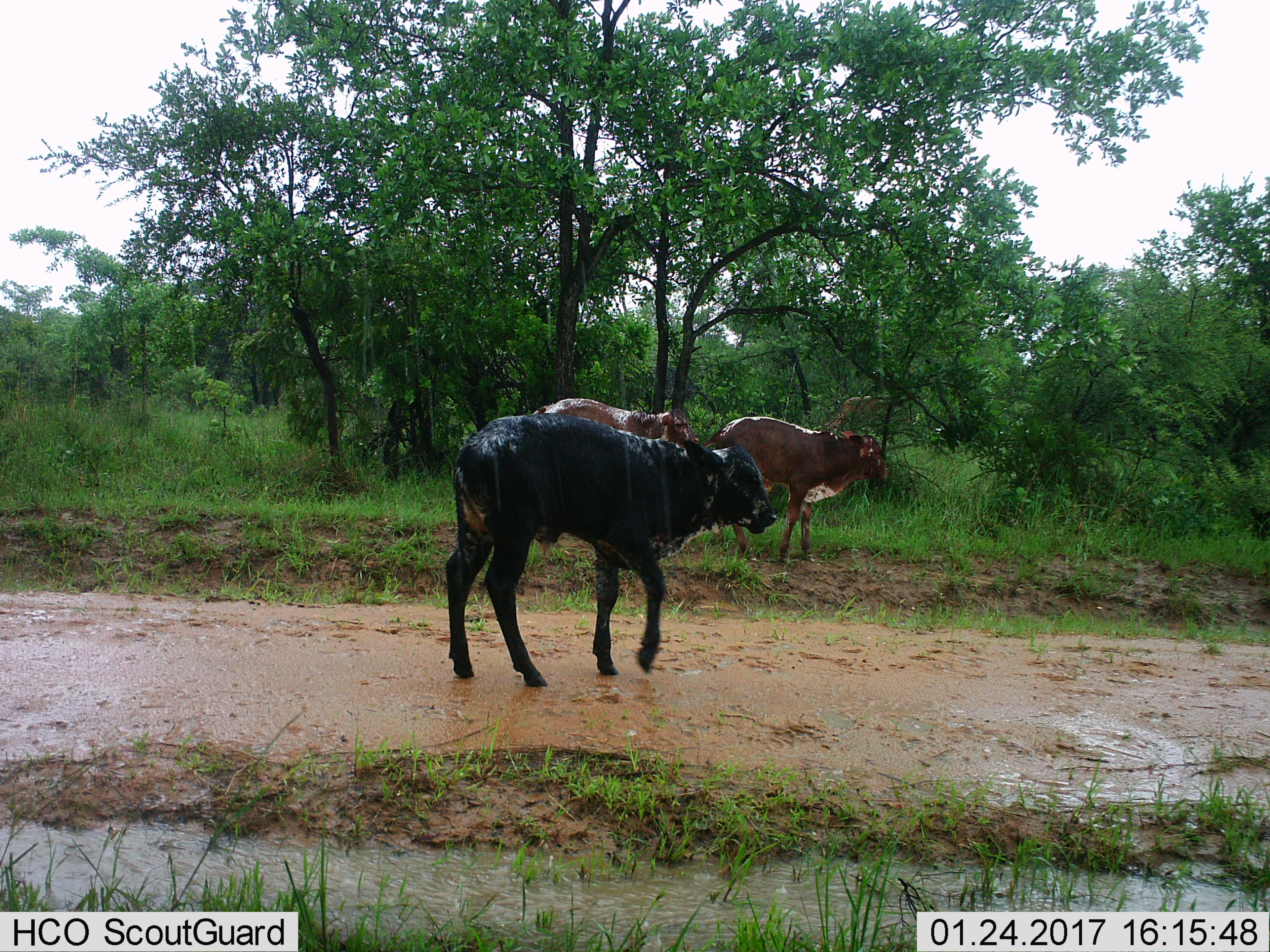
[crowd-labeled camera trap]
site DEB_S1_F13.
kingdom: Animalia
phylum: Chordata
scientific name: Vertebrata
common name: domestic animal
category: domesticanimal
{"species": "domesticanimal (domestic animal) (Vertebrata)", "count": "4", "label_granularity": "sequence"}